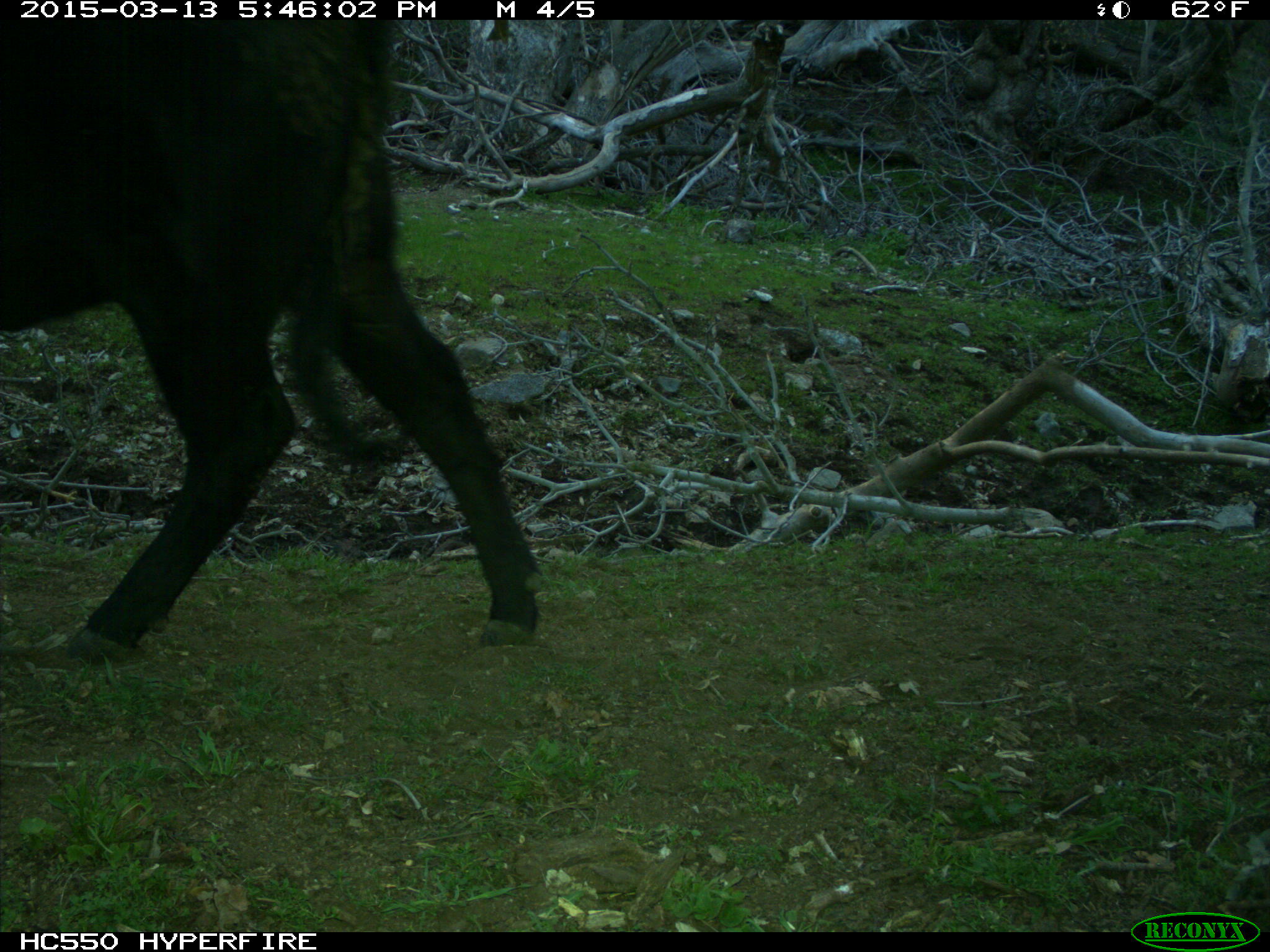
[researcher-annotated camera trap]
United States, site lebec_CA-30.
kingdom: Animalia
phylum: Chordata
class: Mammalia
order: Artiodactyla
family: Bovidae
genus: Bos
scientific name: Bos taurus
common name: domestic cow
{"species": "Bos taurus (domestic cow)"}